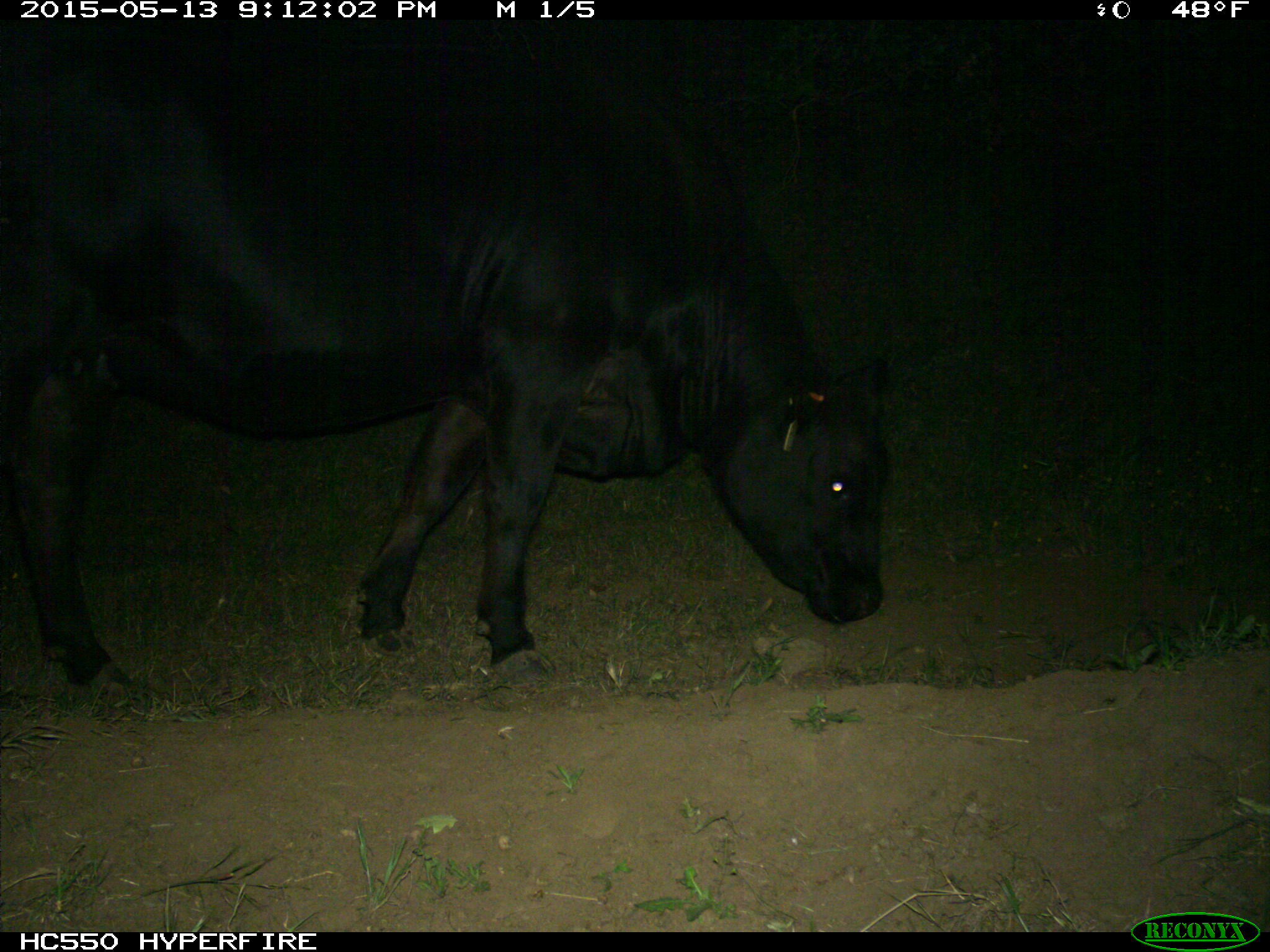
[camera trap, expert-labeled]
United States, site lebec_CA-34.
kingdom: Animalia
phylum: Chordata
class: Mammalia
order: Artiodactyla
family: Bovidae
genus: Bos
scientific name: Bos taurus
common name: domestic cow